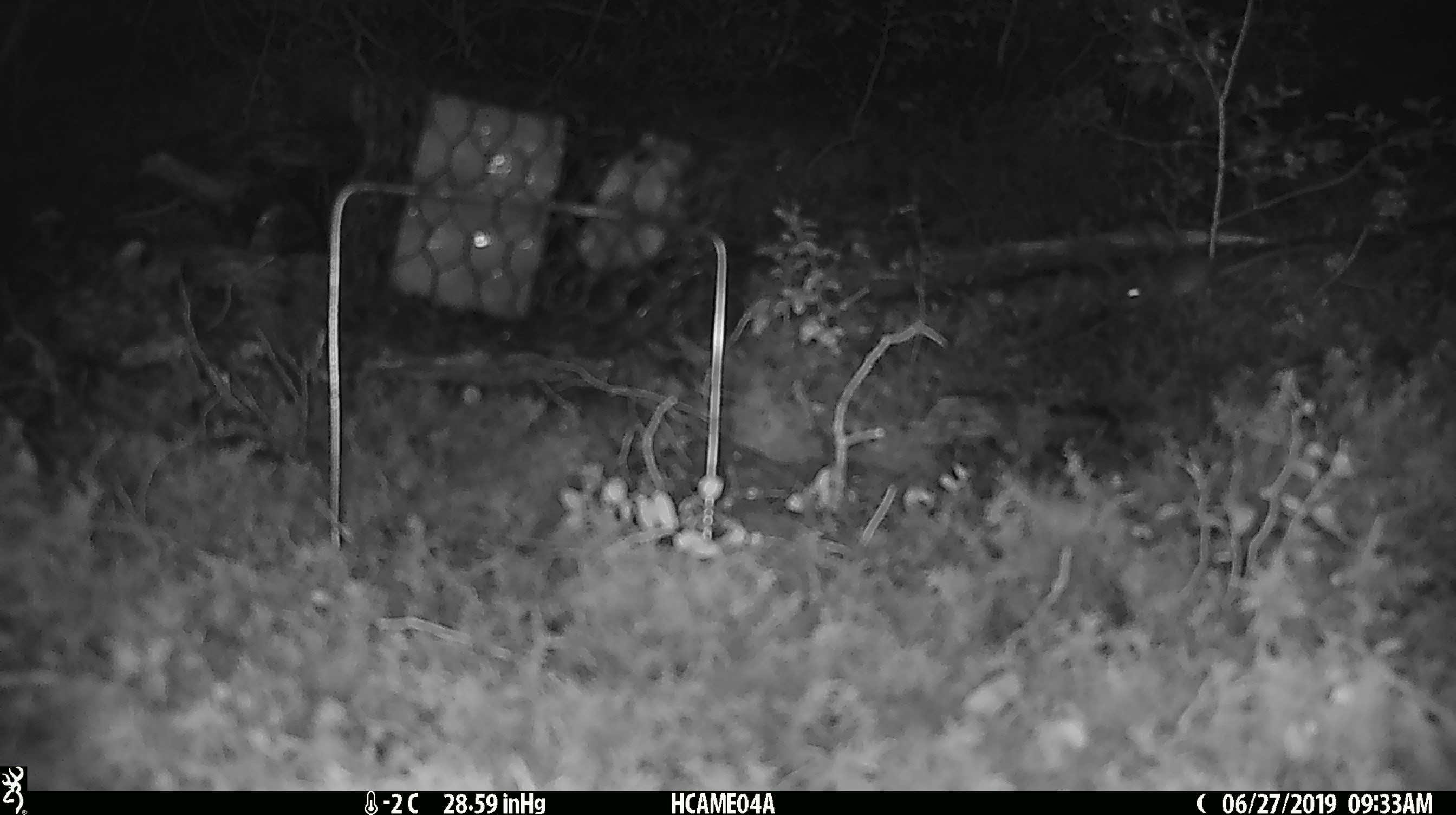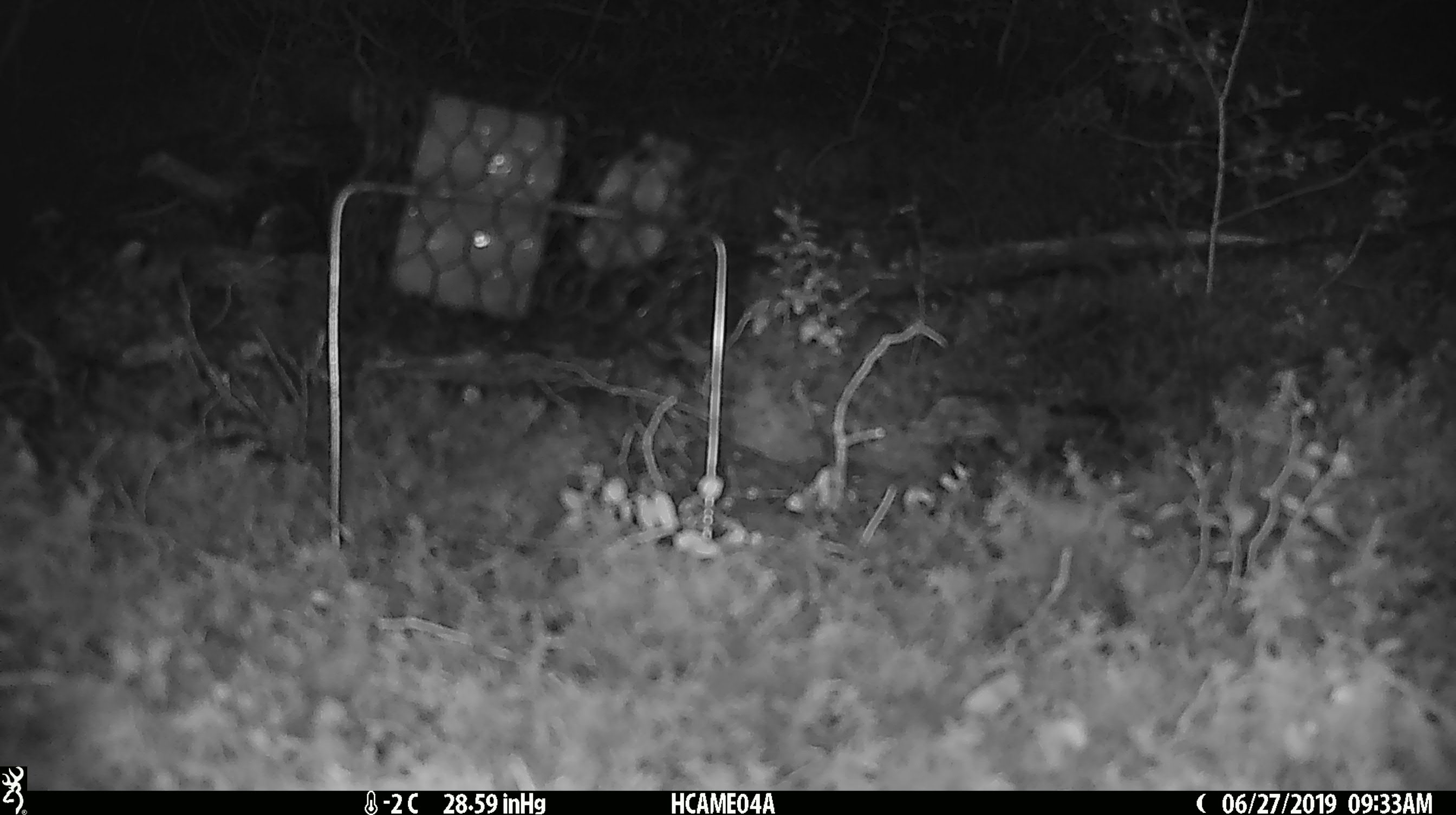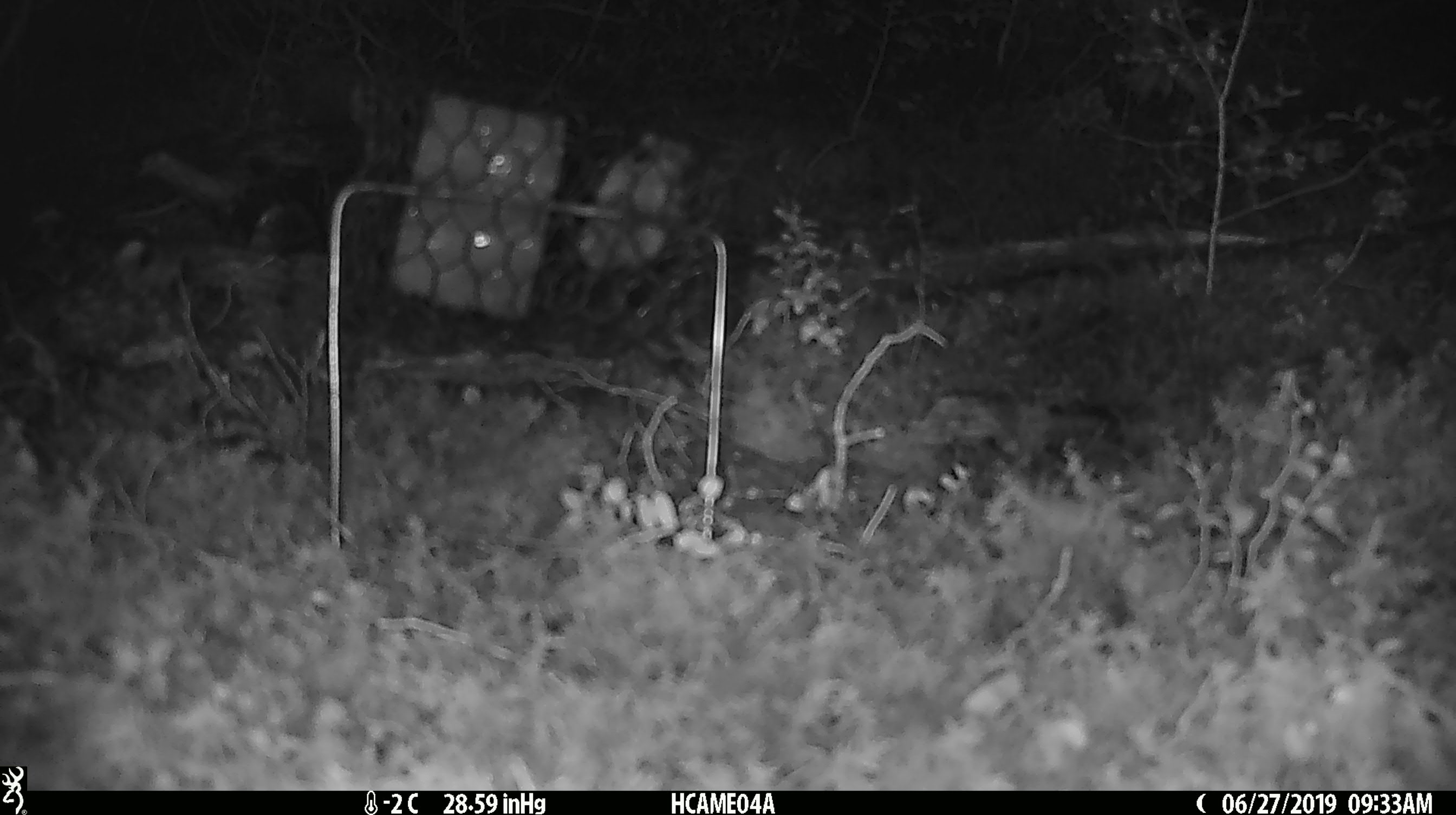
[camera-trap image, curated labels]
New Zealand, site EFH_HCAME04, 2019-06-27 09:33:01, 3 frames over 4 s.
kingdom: Animalia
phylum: Chordata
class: Mammalia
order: Rodentia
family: Muridae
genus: Mus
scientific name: Mus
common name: mouse